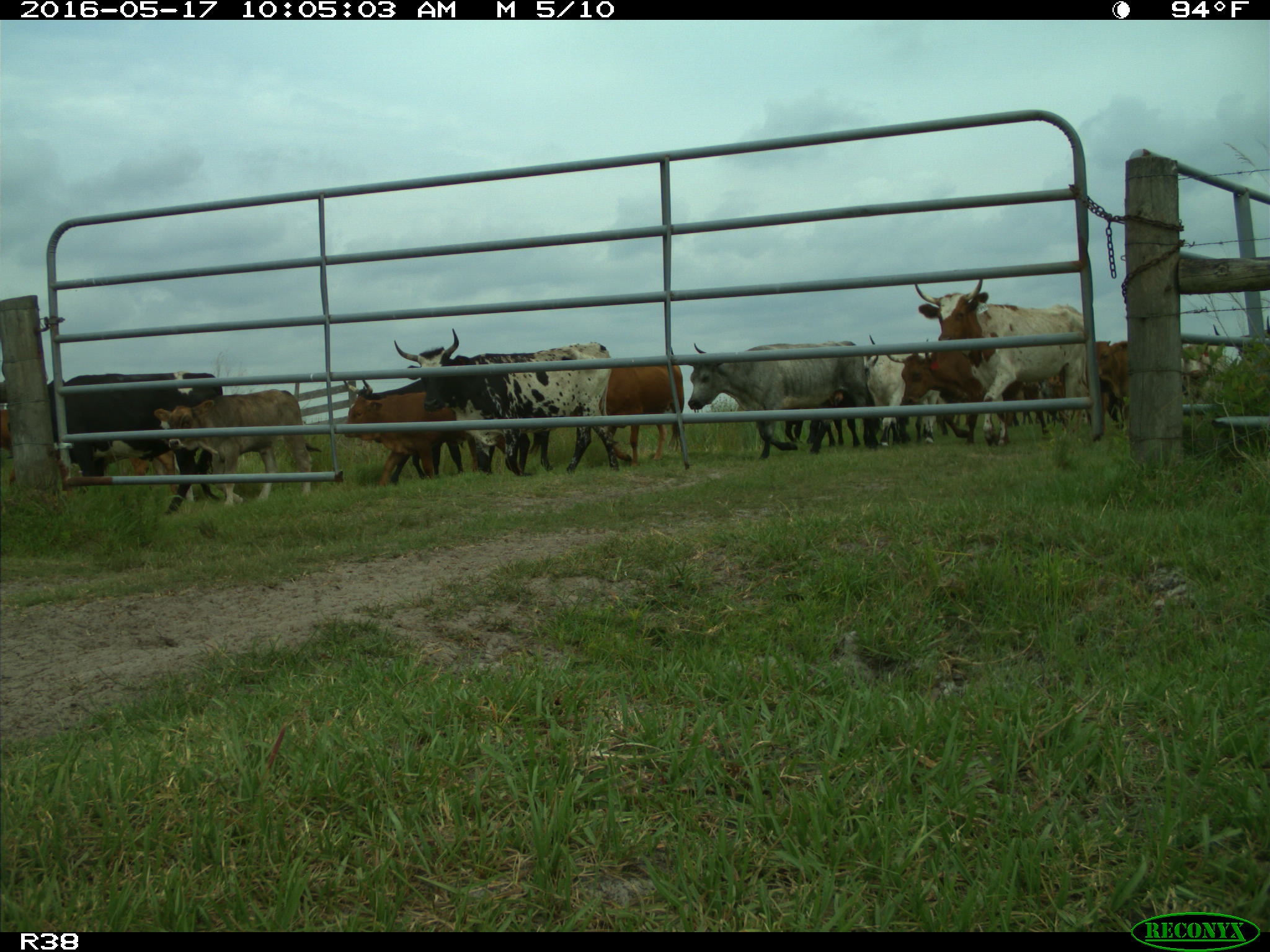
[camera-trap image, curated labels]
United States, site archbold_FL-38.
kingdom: Animalia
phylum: Chordata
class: Mammalia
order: Artiodactyla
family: Bovidae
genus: Bos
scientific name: Bos taurus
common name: domestic cow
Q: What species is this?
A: Bos taurus (domestic cow).